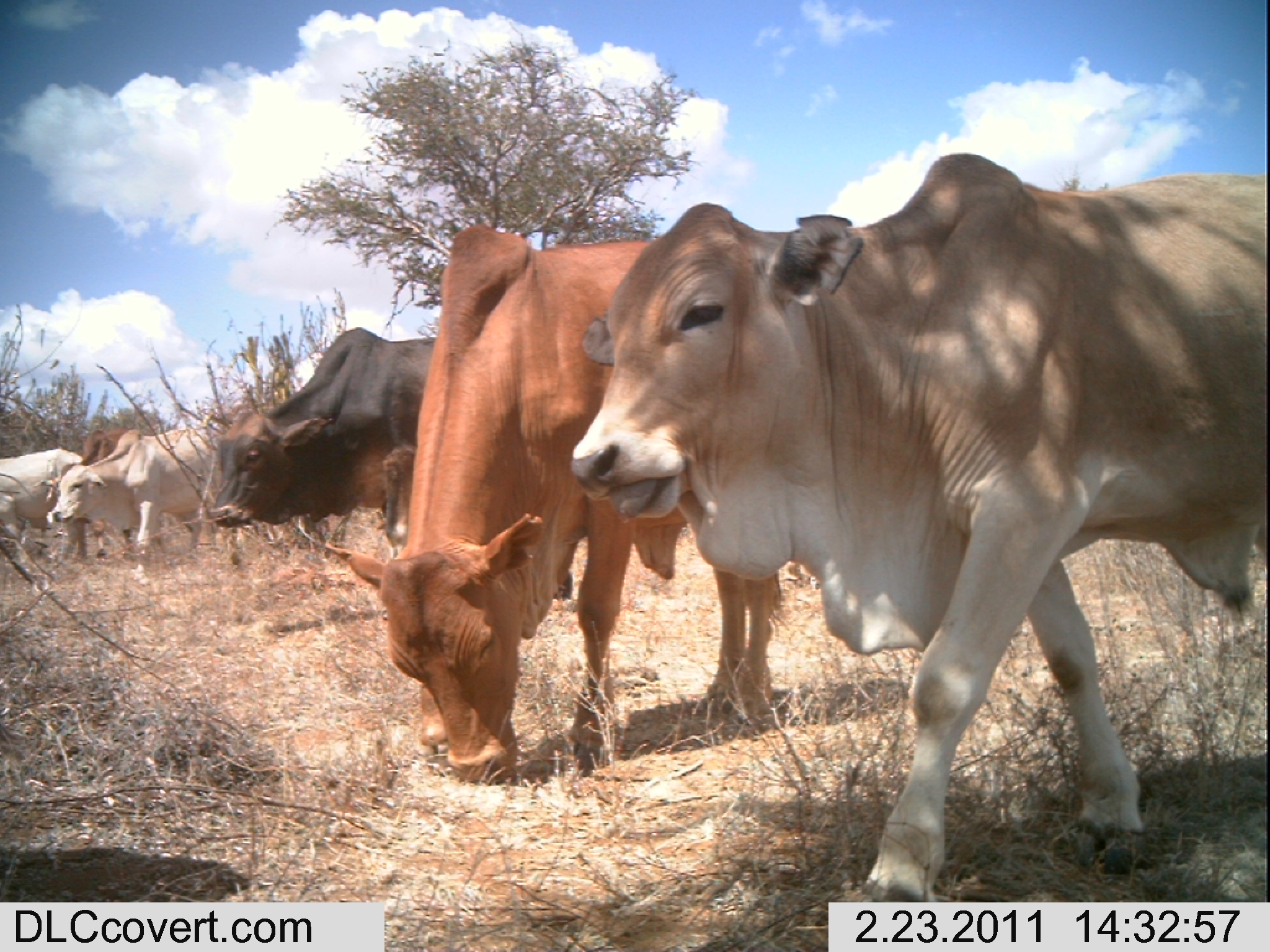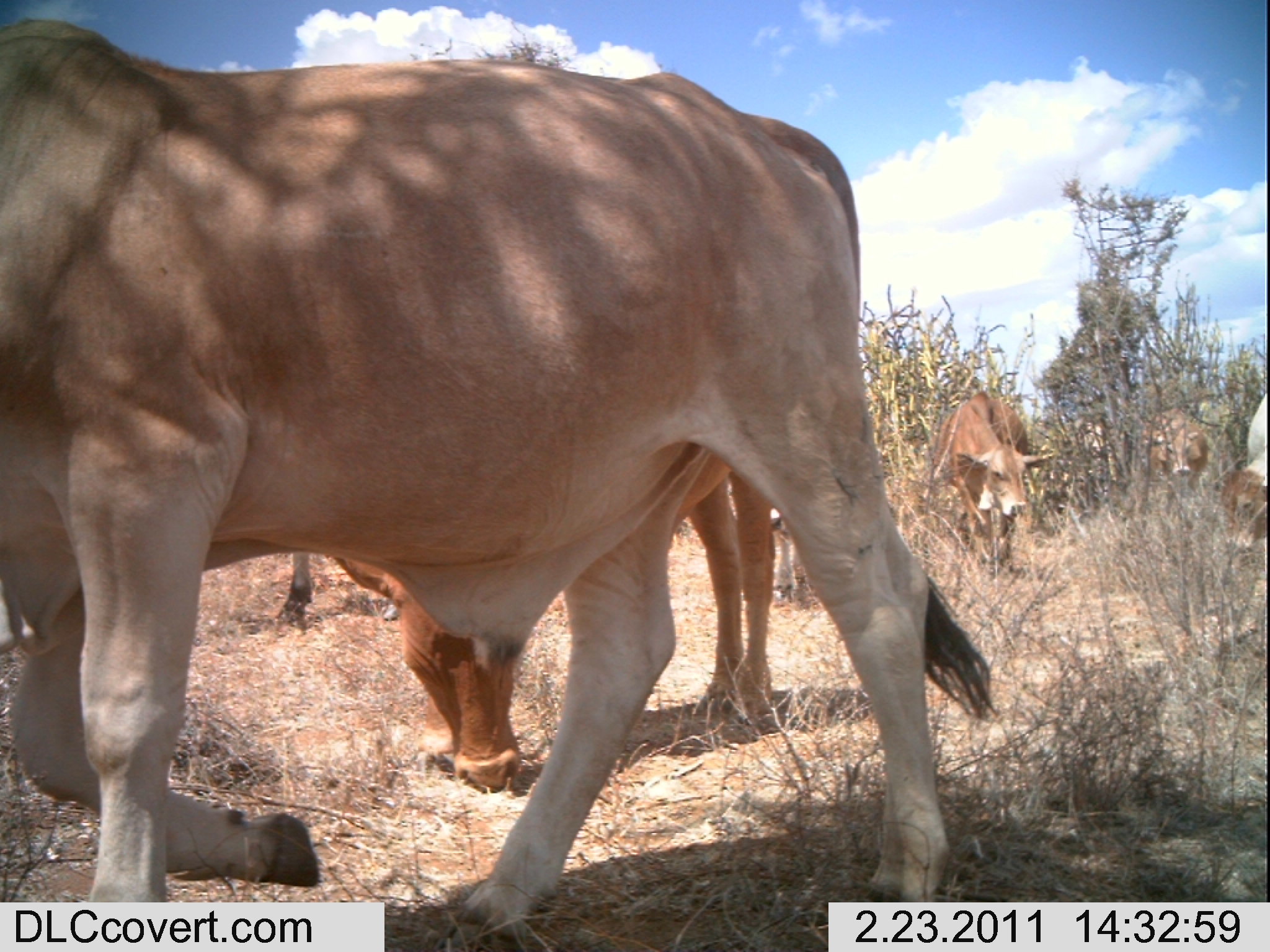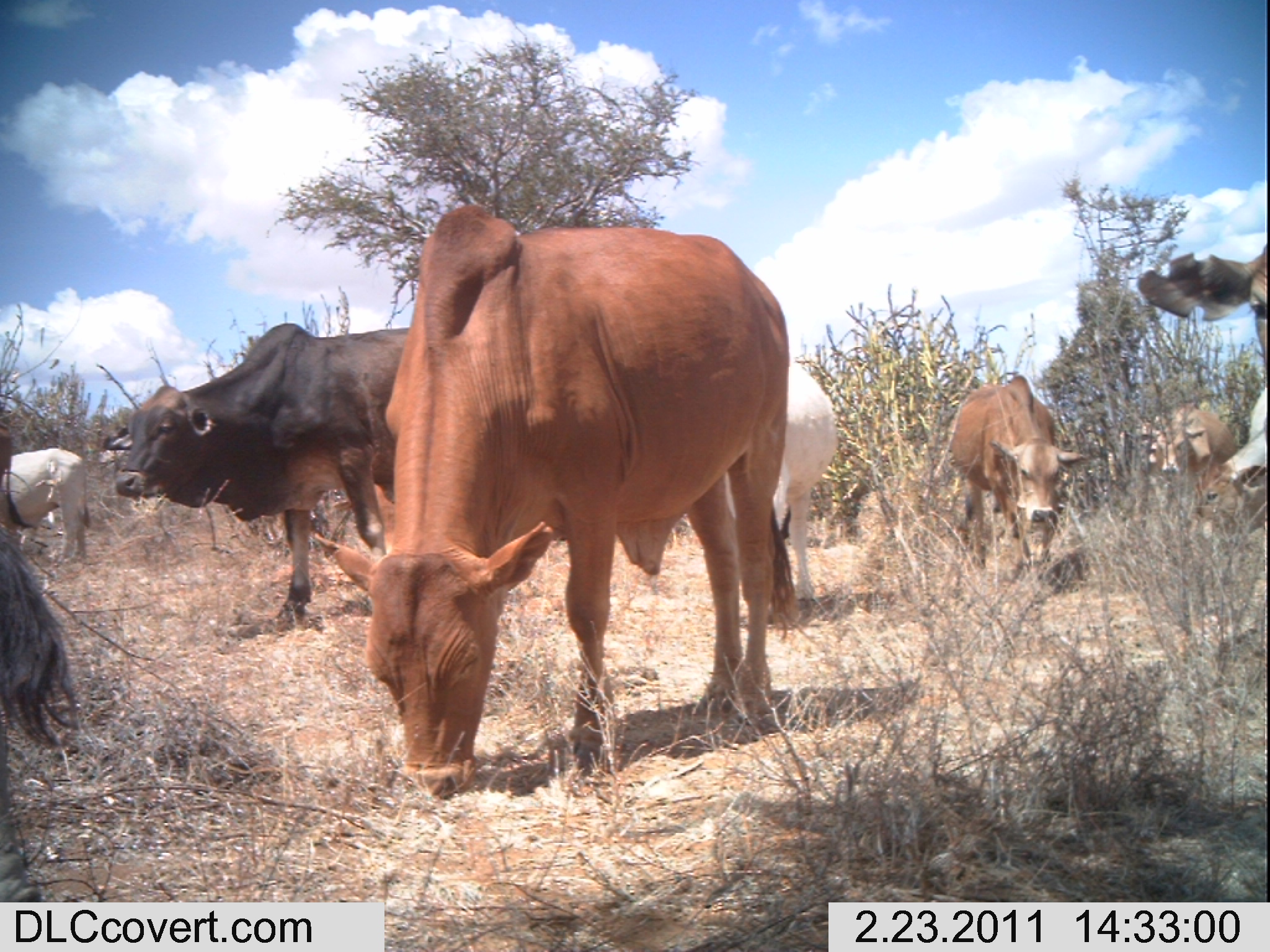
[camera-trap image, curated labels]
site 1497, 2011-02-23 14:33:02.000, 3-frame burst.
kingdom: Animalia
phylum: Chordata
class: Mammalia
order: Artiodactyla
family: Bovidae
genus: Bos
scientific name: Bos taurus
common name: domestic cattle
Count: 8.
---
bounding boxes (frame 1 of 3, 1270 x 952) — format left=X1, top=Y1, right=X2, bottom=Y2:
bos taurus: left=565, top=149, right=1270, bottom=902; left=317, top=220, right=785, bottom=788; left=211, top=324, right=432, bottom=557; left=49, top=422, right=223, bottom=584; left=32, top=428, right=138, bottom=561; left=1, top=443, right=89, bottom=567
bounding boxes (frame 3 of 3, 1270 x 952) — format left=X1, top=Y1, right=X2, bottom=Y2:
bos taurus: left=295, top=204, right=795, bottom=799; left=102, top=321, right=412, bottom=622; left=943, top=370, right=1089, bottom=585; left=0, top=522, right=104, bottom=755; left=1132, top=247, right=1270, bottom=387; left=773, top=358, right=851, bottom=602; left=1110, top=402, right=1236, bottom=508; left=0, top=448, right=92, bottom=557; left=1186, top=450, right=1267, bottom=535; left=1220, top=389, right=1269, bottom=479